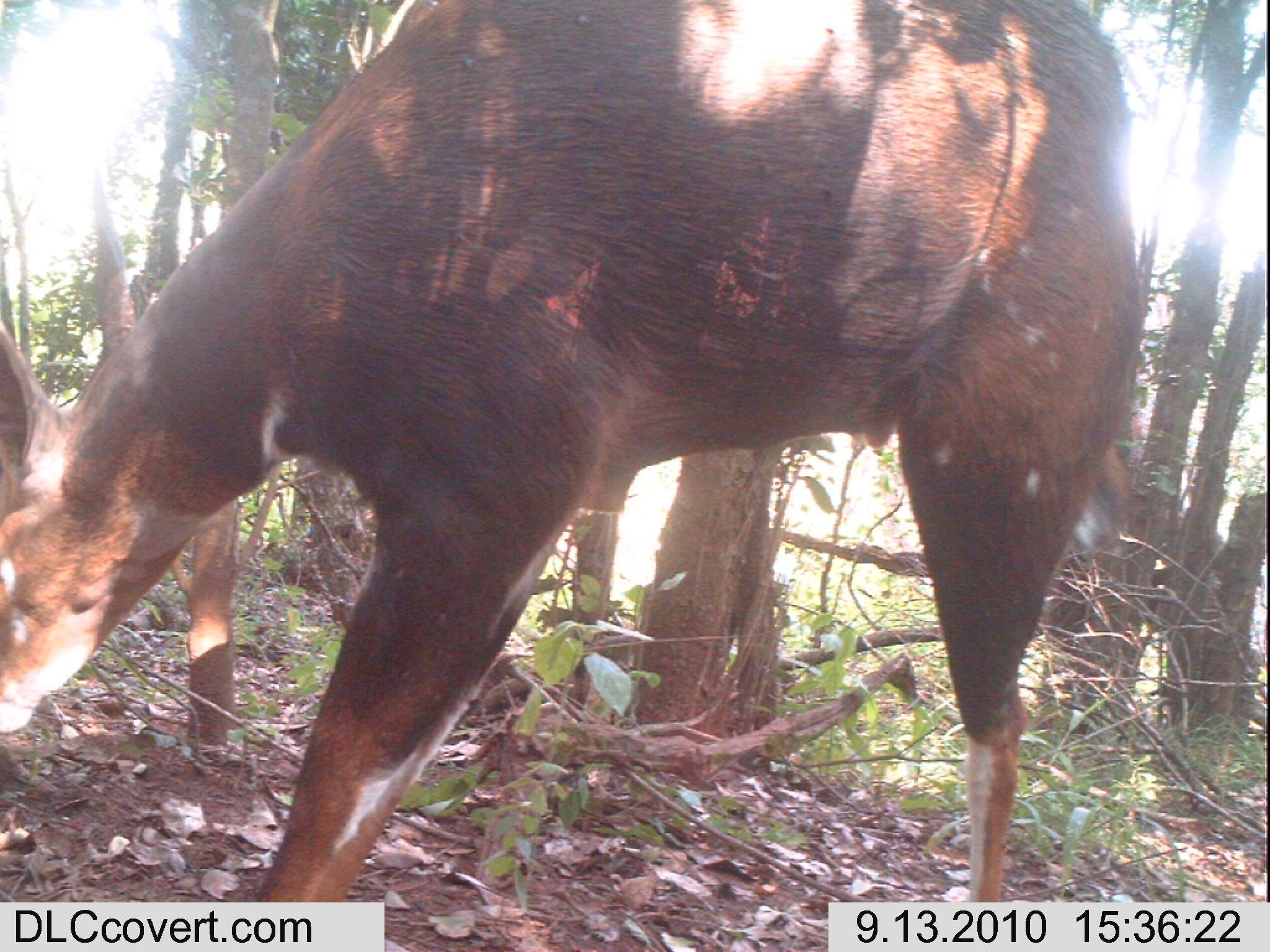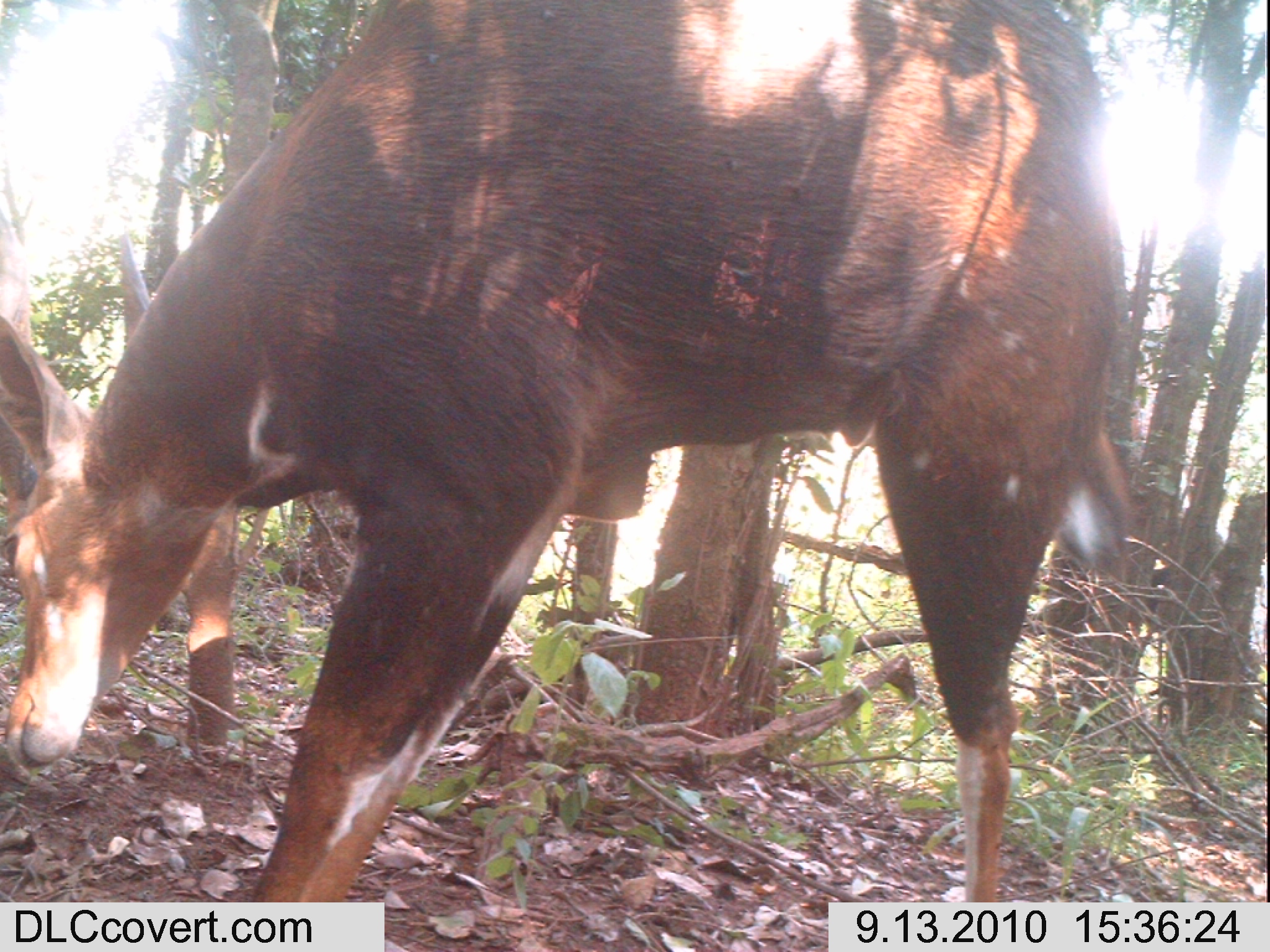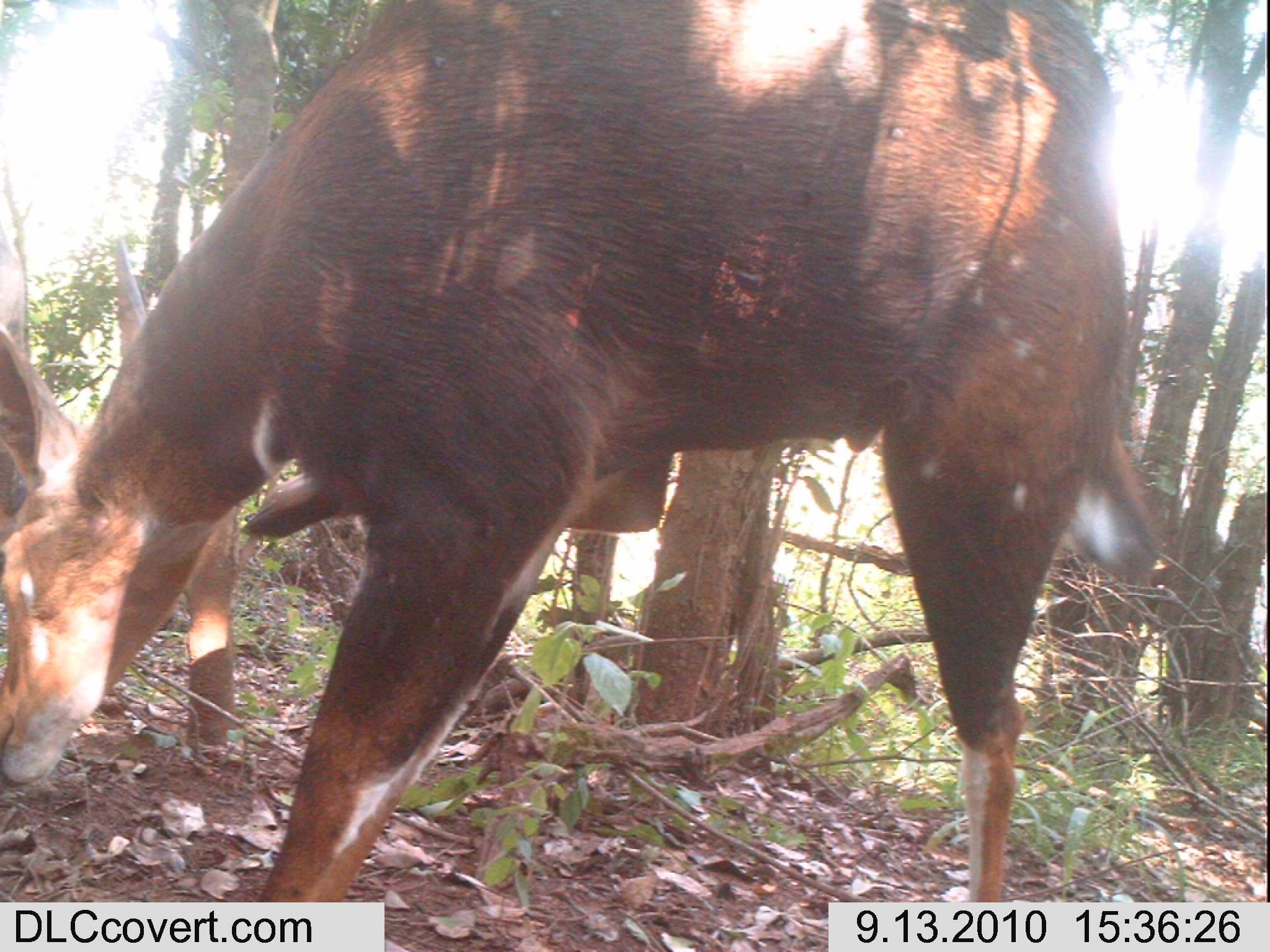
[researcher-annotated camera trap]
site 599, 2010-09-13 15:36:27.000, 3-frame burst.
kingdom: Animalia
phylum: Chordata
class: Mammalia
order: Artiodactyla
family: Bovidae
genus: Tragelaphus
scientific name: Tragelaphus scriptus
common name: bushbuck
Tragelaphus scriptus (bushbuck), count 1.